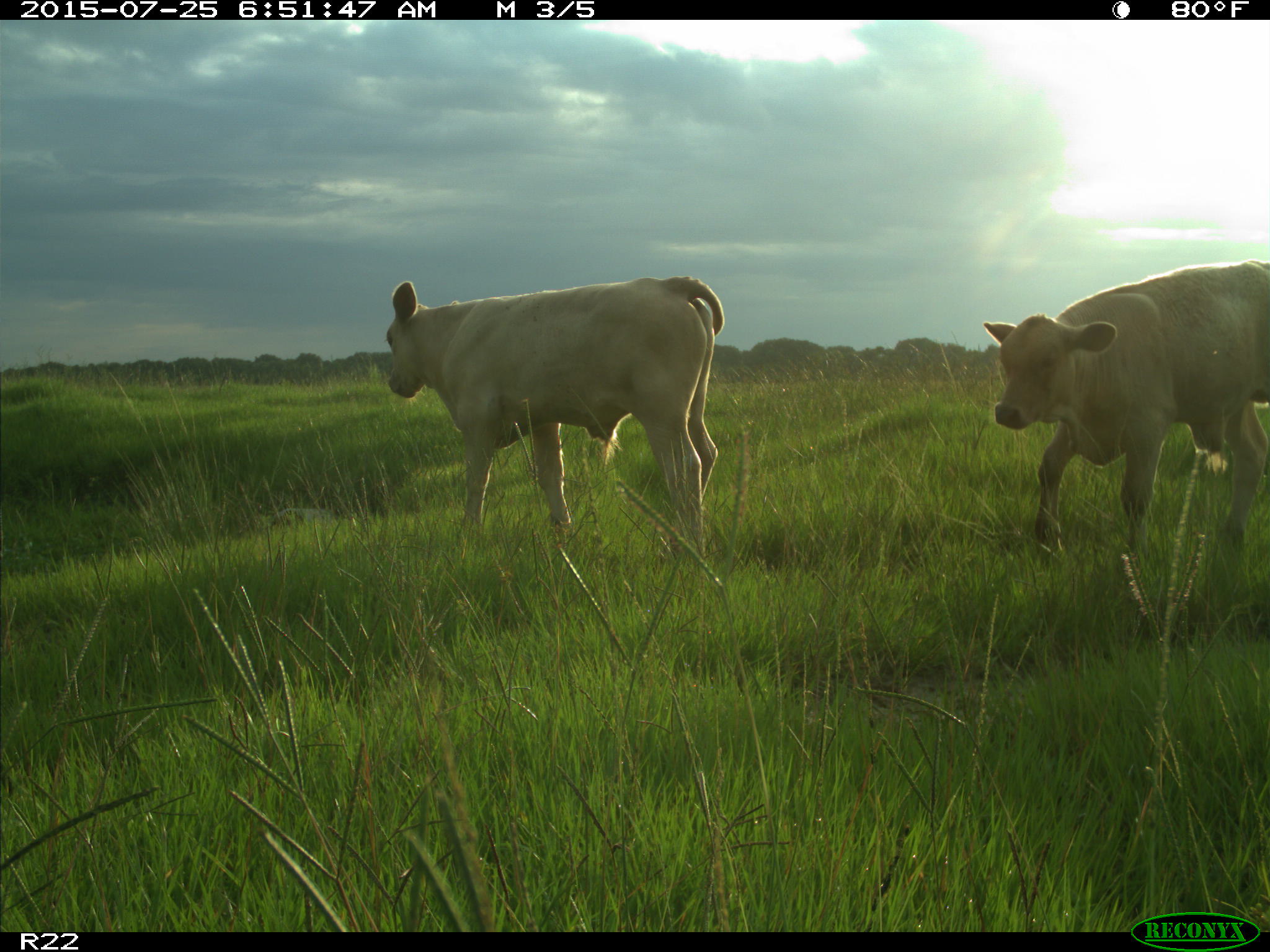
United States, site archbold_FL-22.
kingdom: Animalia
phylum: Chordata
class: Mammalia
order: Artiodactyla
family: Bovidae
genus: Bos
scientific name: Bos taurus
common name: domestic cow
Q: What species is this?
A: Bos taurus (domestic cow).